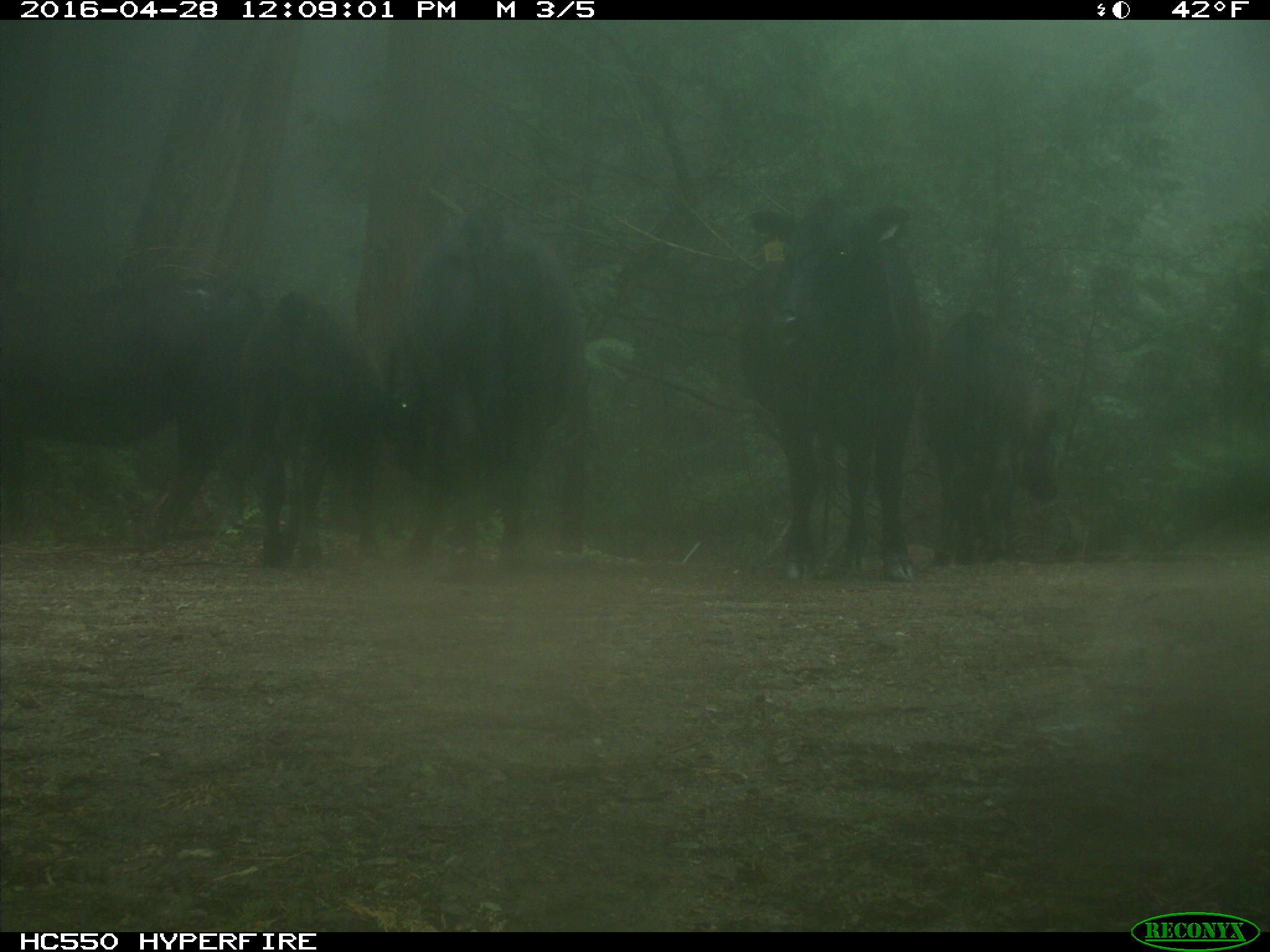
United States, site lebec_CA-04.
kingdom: Animalia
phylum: Chordata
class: Mammalia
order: Artiodactyla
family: Bovidae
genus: Bos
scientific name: Bos taurus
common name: domestic cow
Bos taurus (domestic cow).